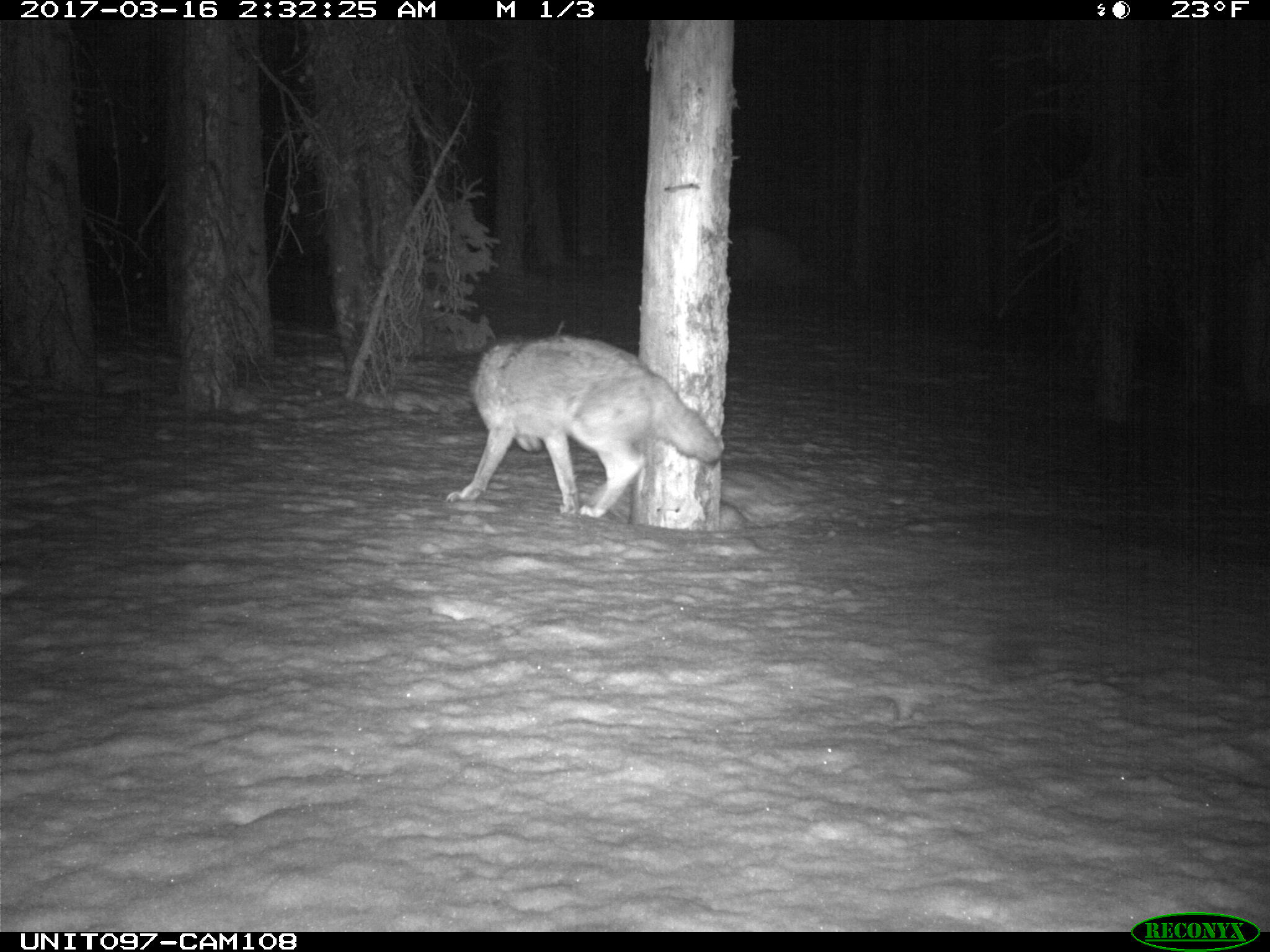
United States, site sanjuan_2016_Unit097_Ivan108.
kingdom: Animalia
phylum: Chordata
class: Mammalia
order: Carnivora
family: Canidae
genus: Canis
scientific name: Canis latrans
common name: coyote